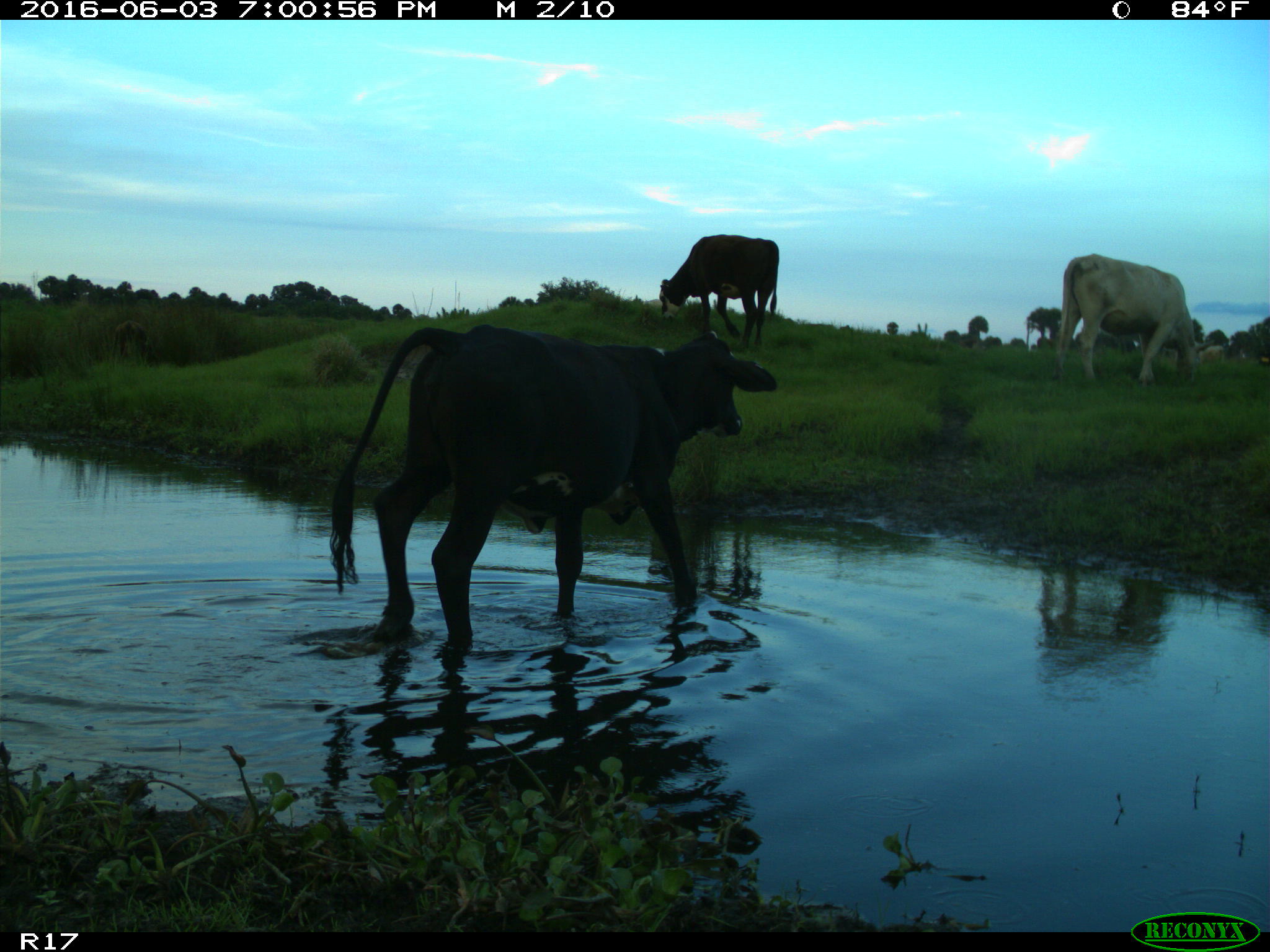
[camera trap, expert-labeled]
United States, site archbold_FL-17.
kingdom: Animalia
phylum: Chordata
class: Mammalia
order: Artiodactyla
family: Bovidae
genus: Bos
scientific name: Bos taurus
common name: domestic cow